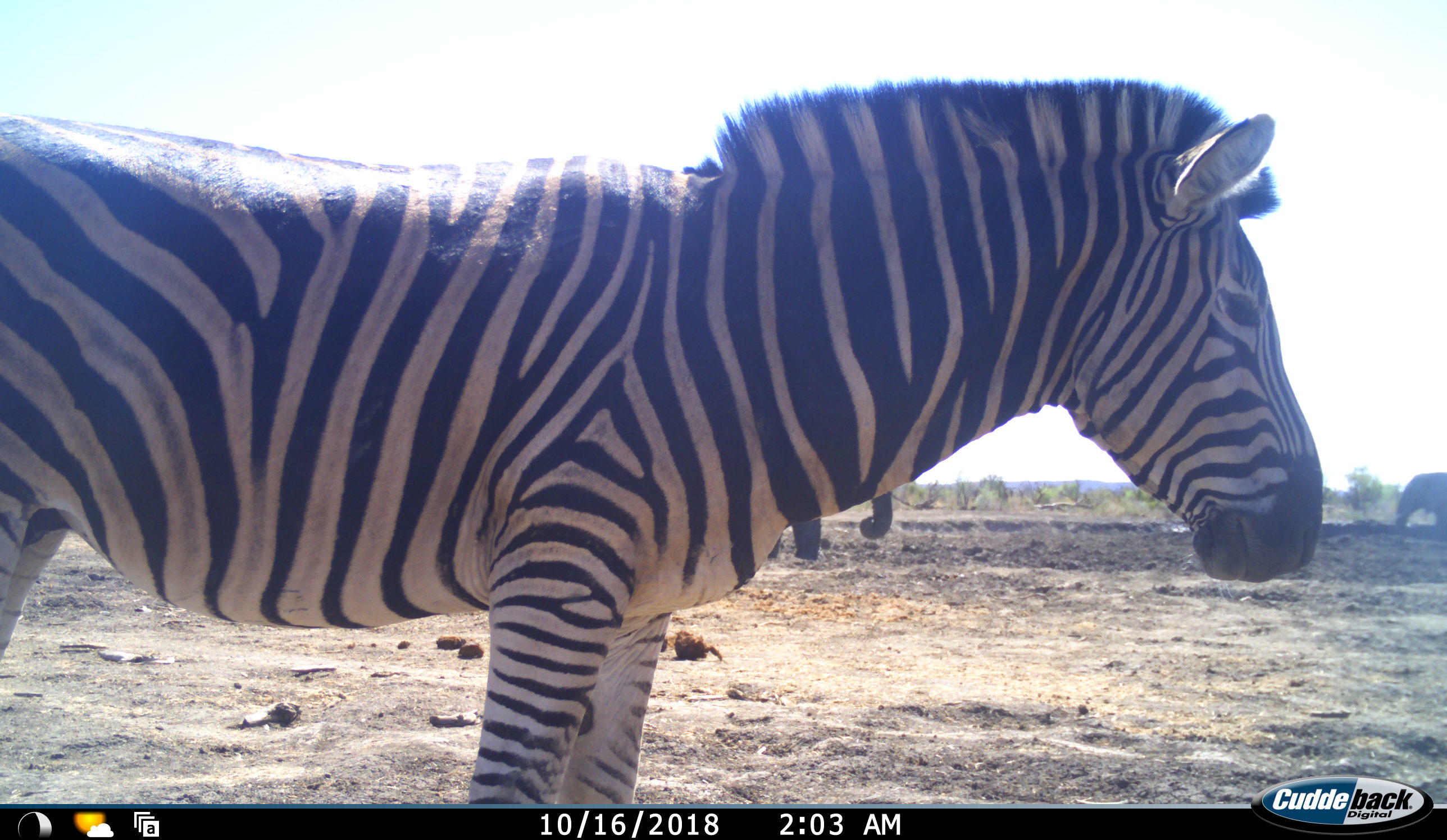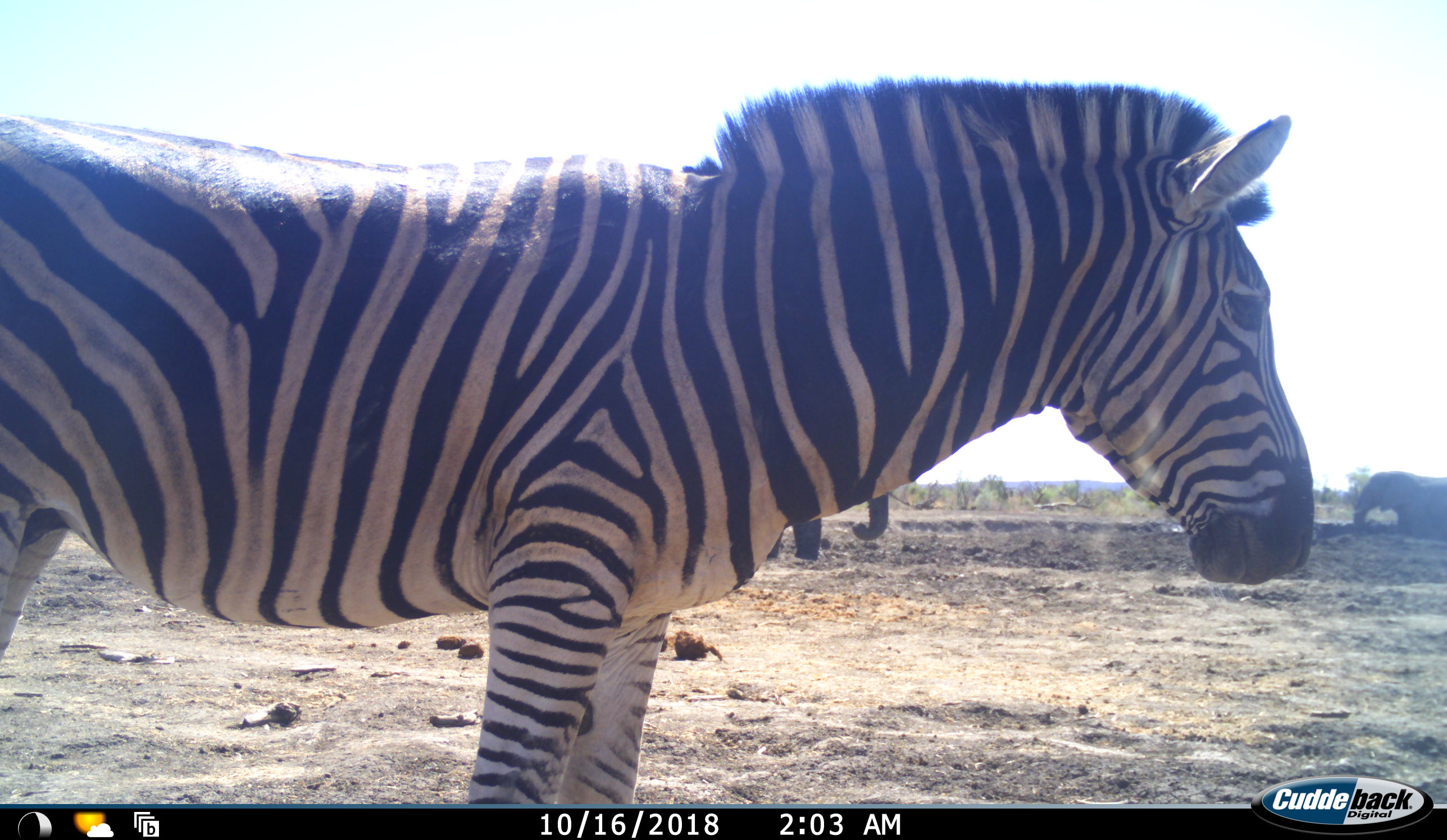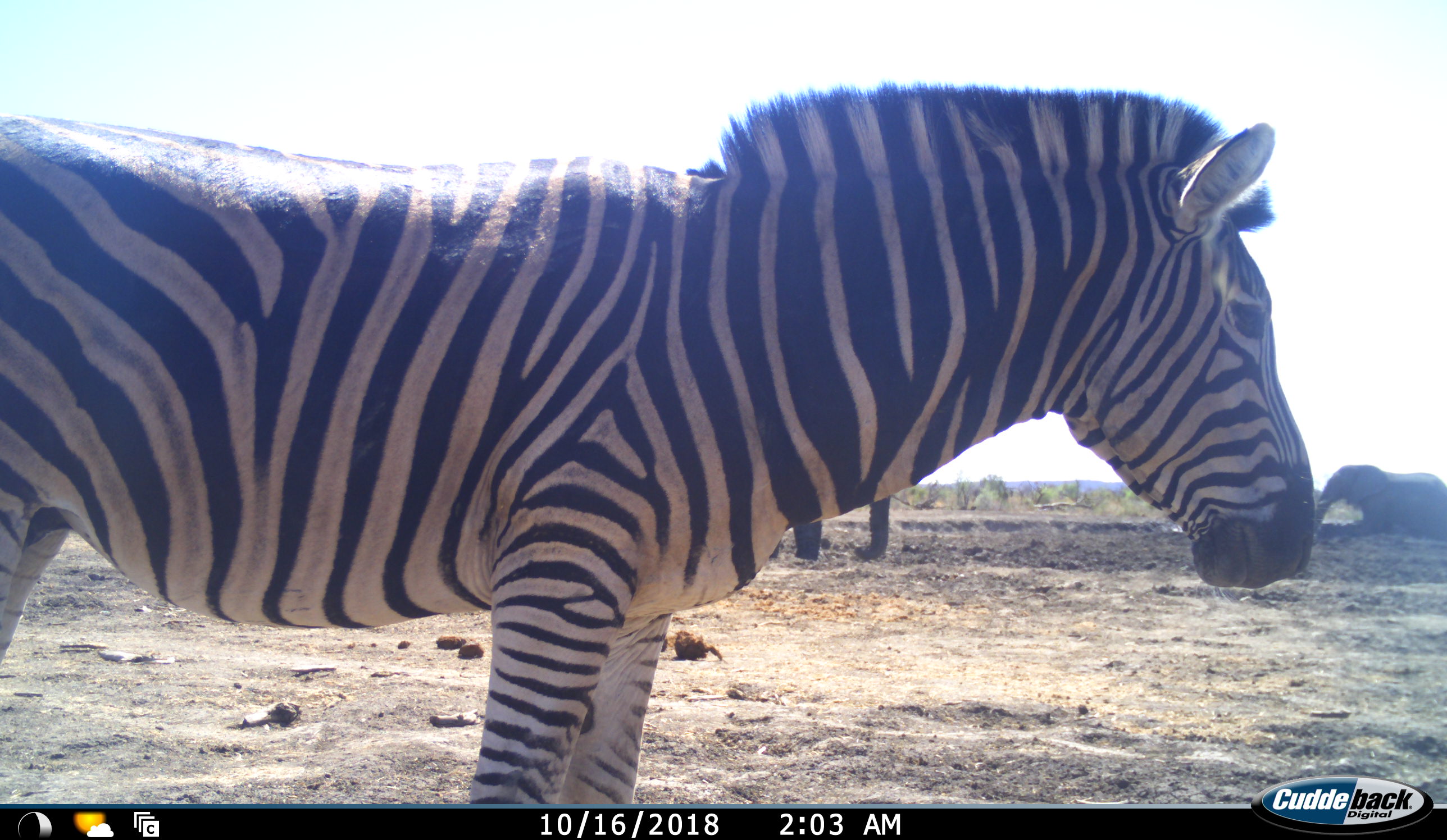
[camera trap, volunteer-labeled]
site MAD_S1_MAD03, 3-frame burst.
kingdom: Animalia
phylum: Chordata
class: Mammalia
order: Proboscidea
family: Elephantidae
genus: Loxodonta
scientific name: Loxodonta africana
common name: african bush elephant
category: elephant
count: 2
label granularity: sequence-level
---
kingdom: Animalia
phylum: Chordata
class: Mammalia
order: Perissodactyla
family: Equidae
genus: Equus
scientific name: Equus quagga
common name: plains zebra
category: zebraplains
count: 1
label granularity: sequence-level